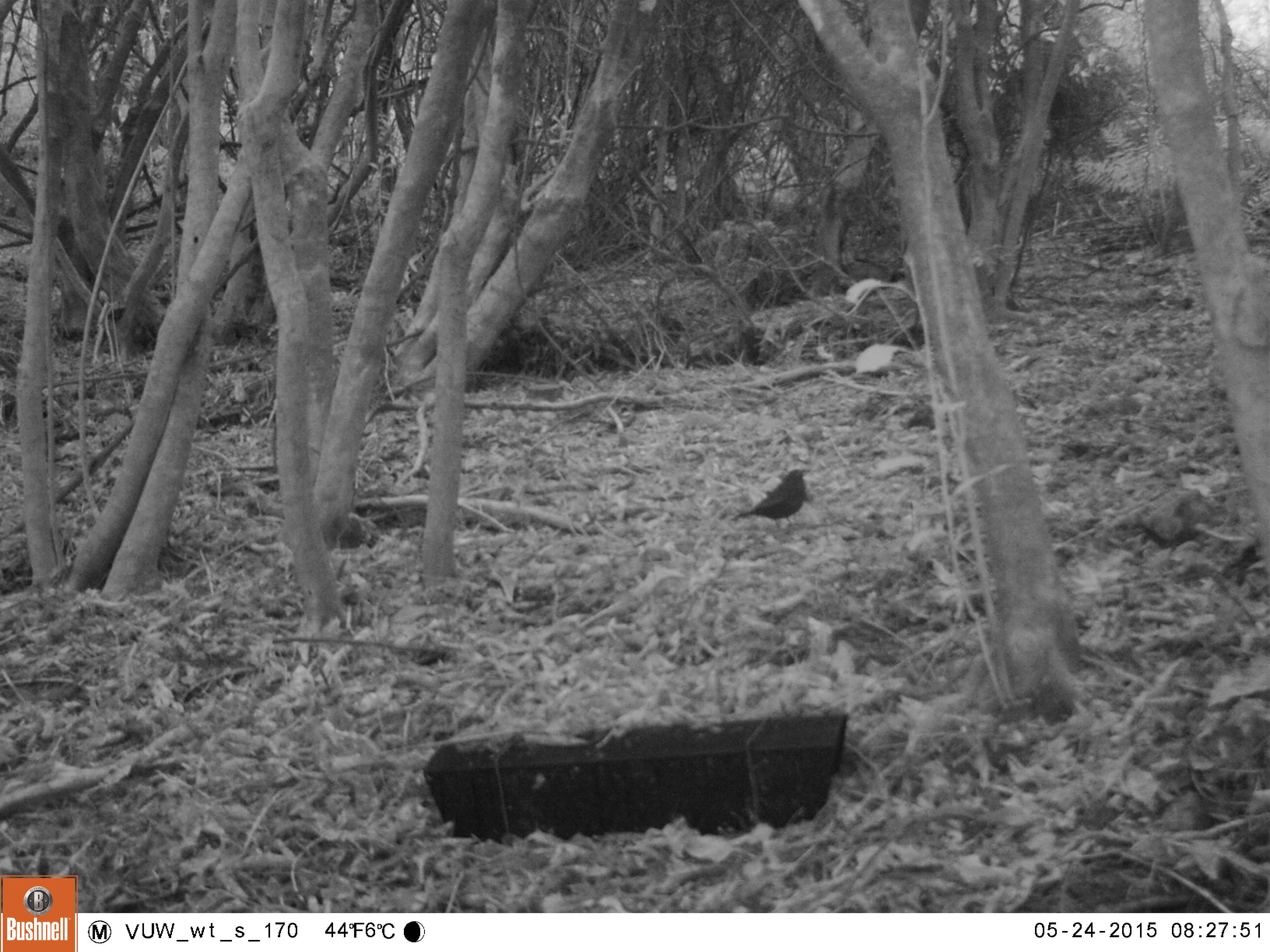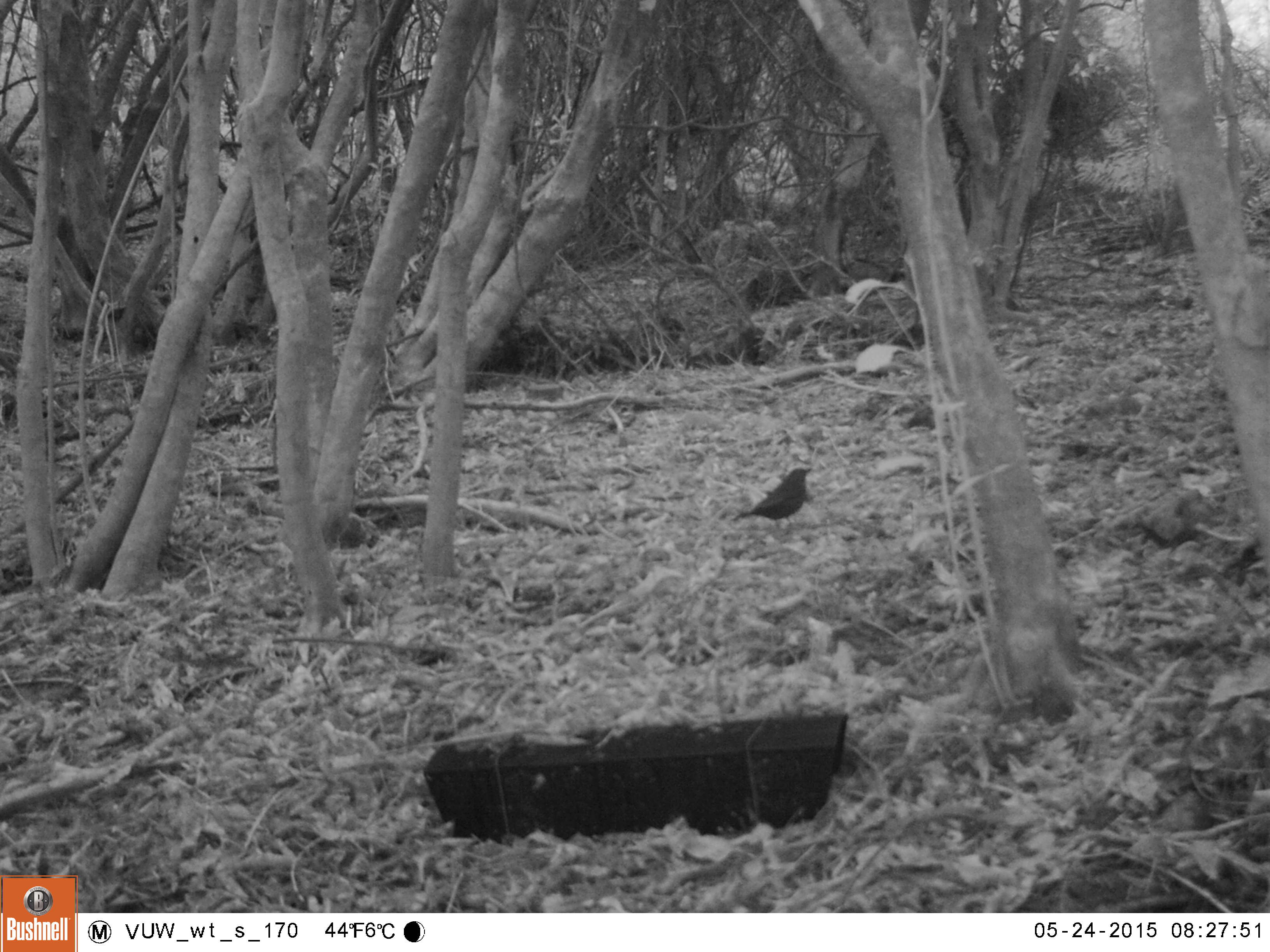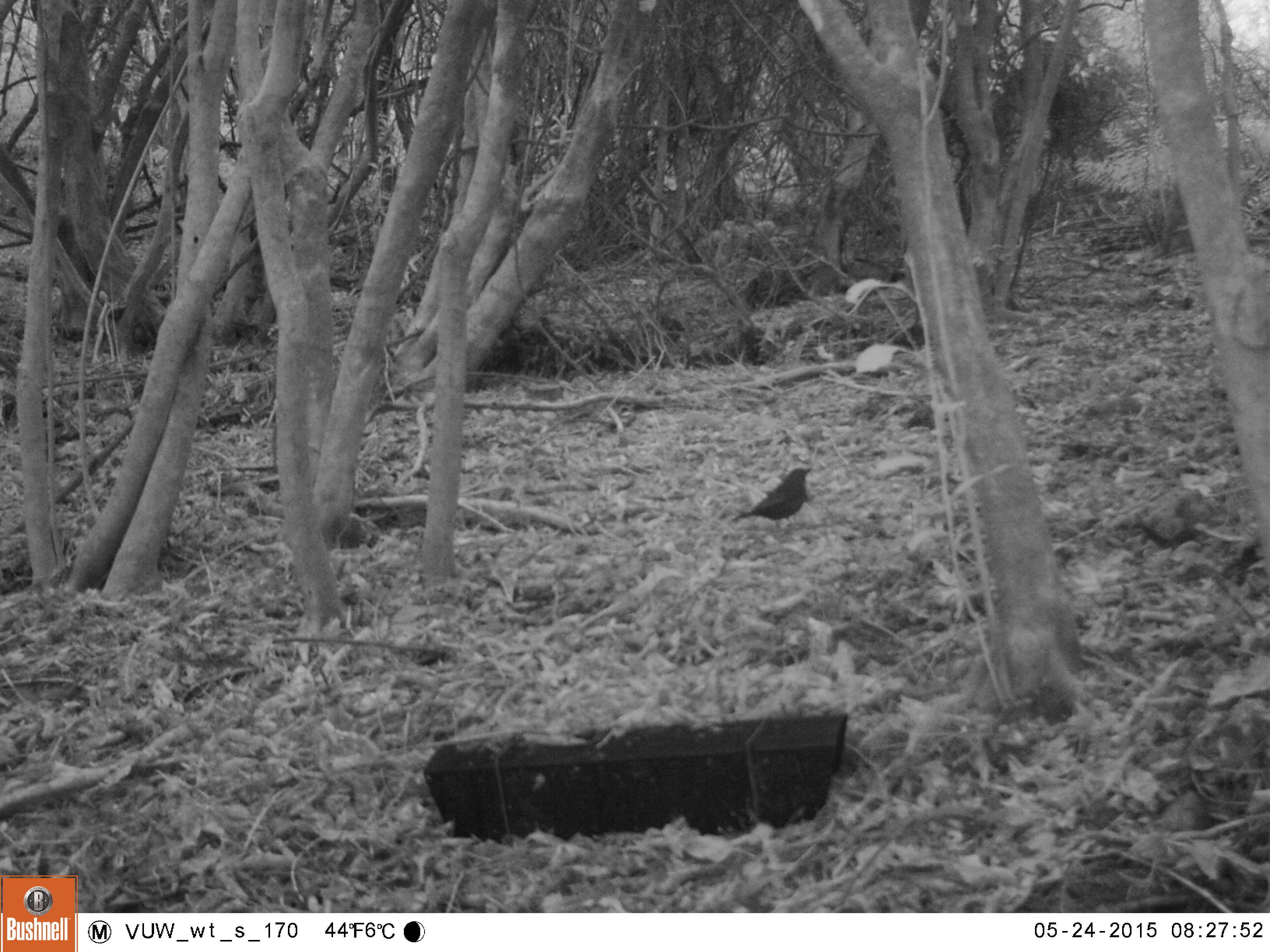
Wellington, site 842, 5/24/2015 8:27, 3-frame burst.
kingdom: Animalia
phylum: Chordata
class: Aves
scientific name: Aves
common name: bird